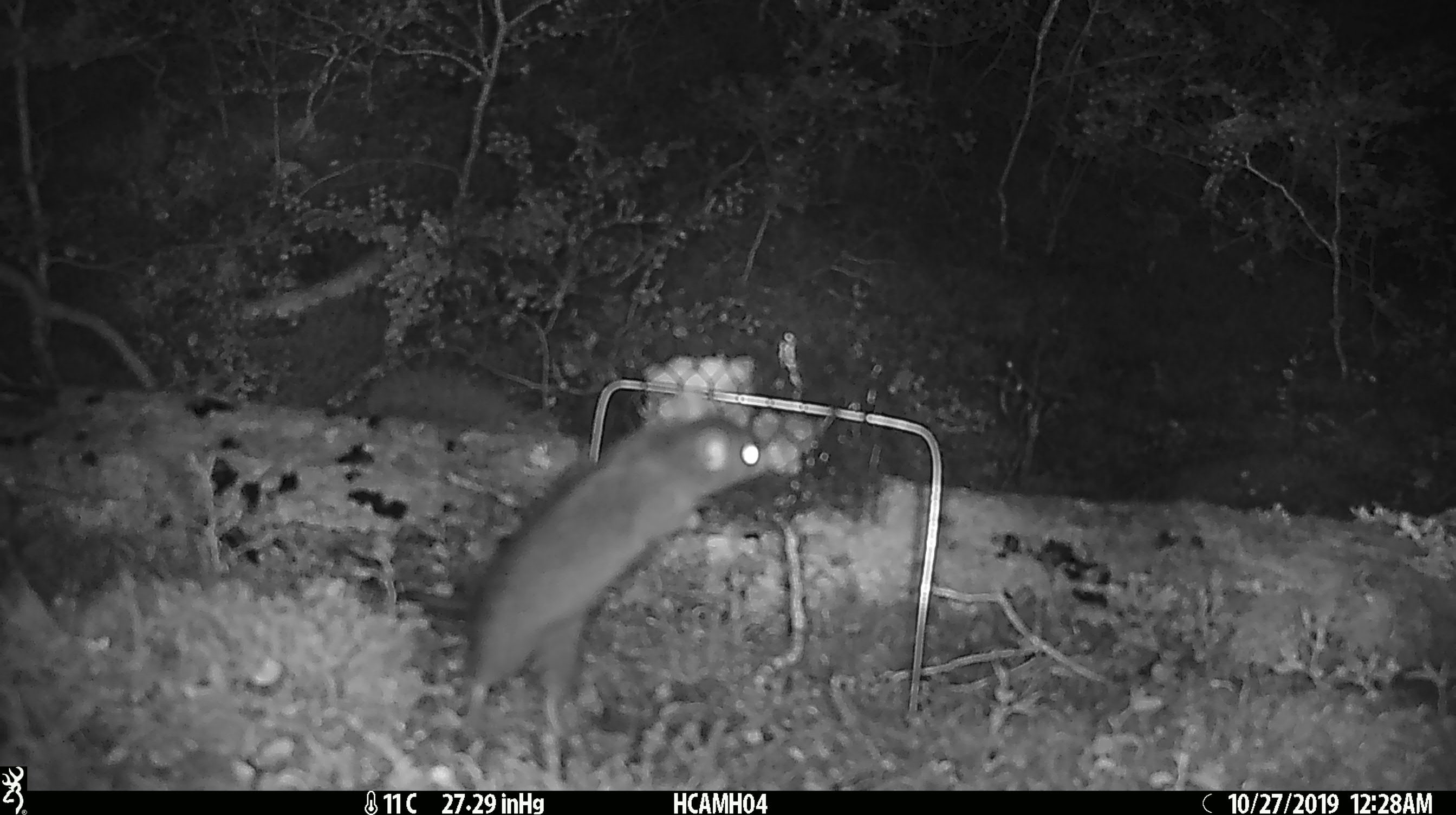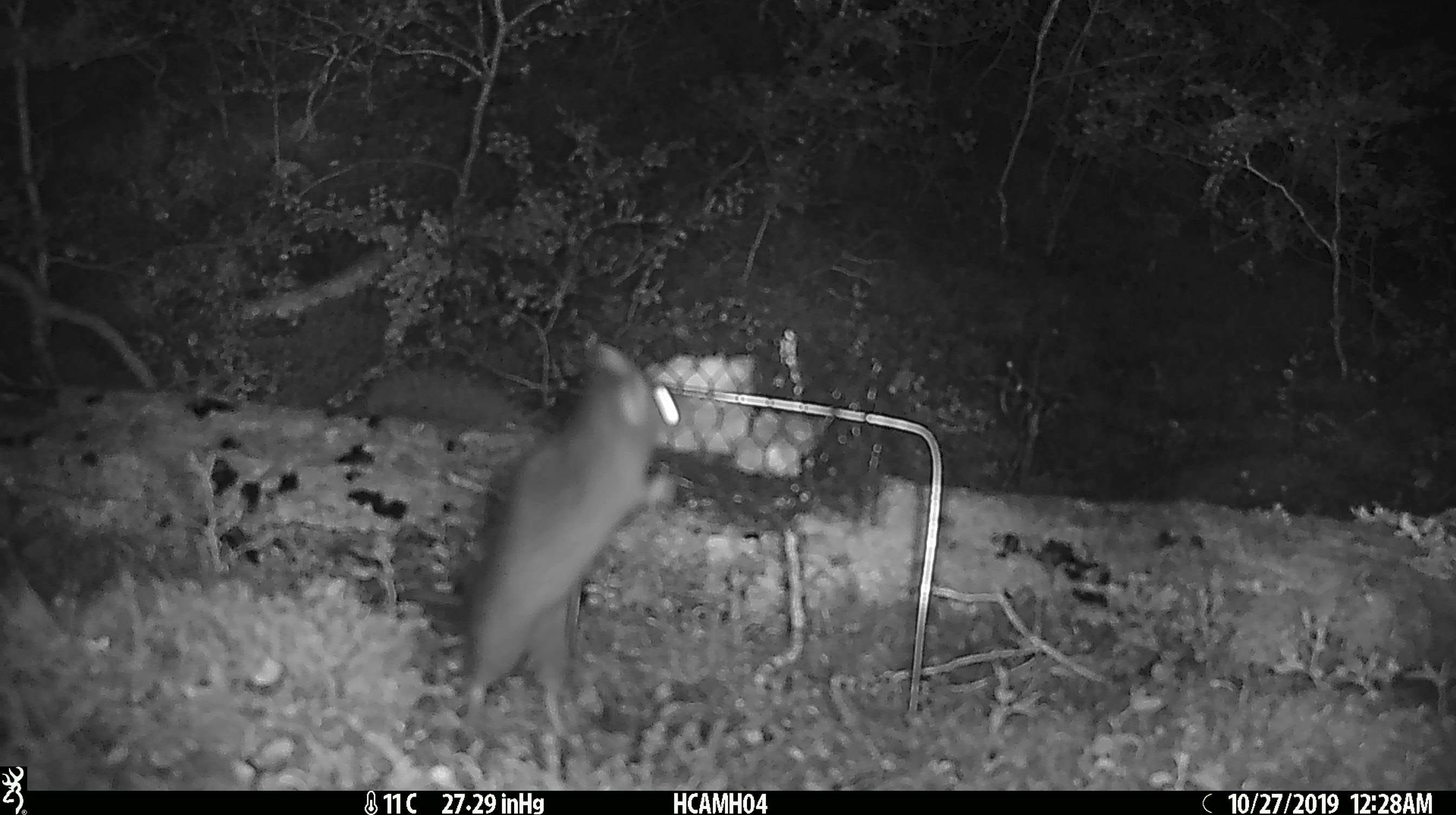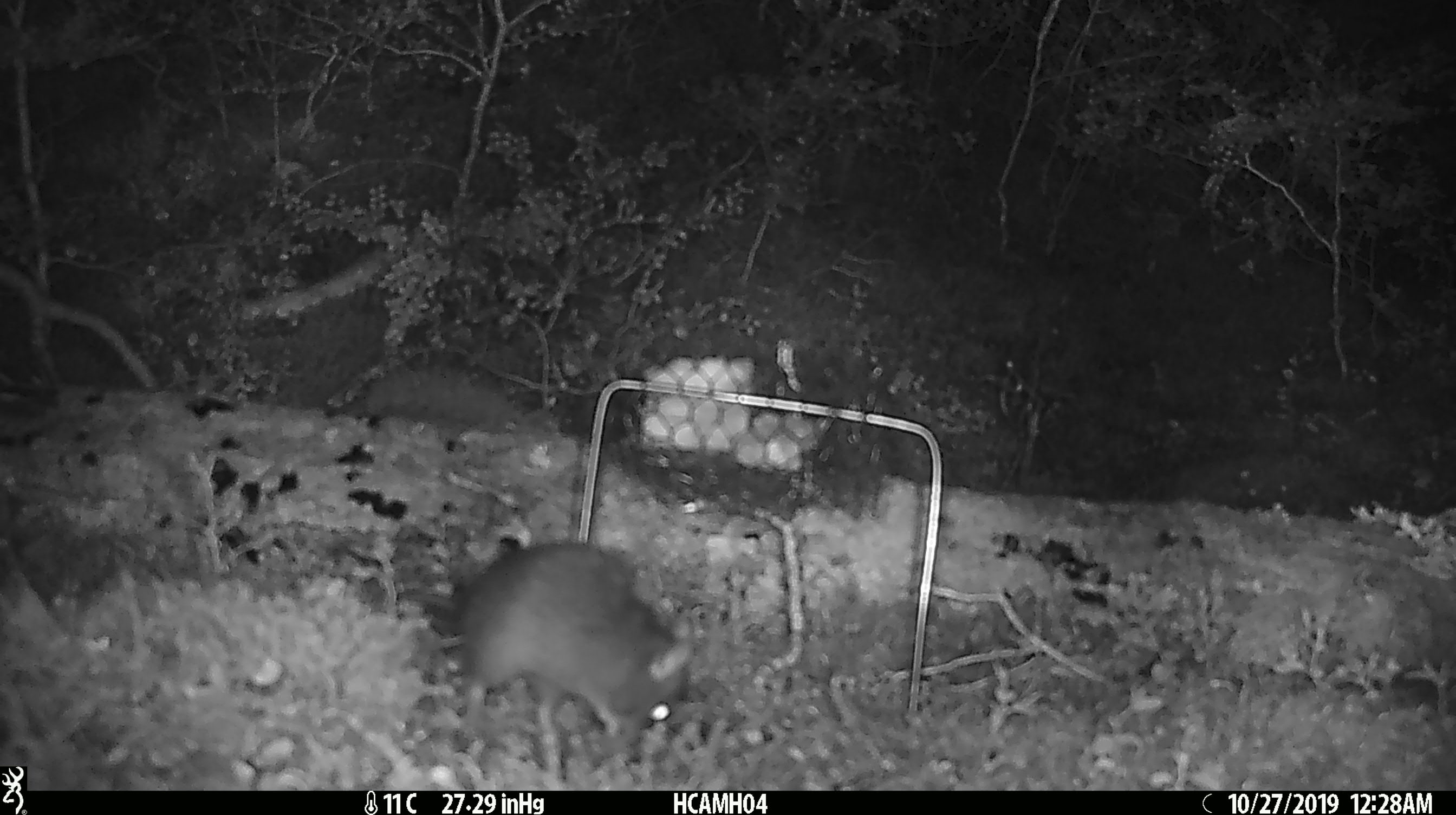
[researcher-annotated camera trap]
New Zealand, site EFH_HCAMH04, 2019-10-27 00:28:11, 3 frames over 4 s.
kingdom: Animalia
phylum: Chordata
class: Mammalia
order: Rodentia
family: Muridae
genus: Rattus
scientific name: Rattus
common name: rat